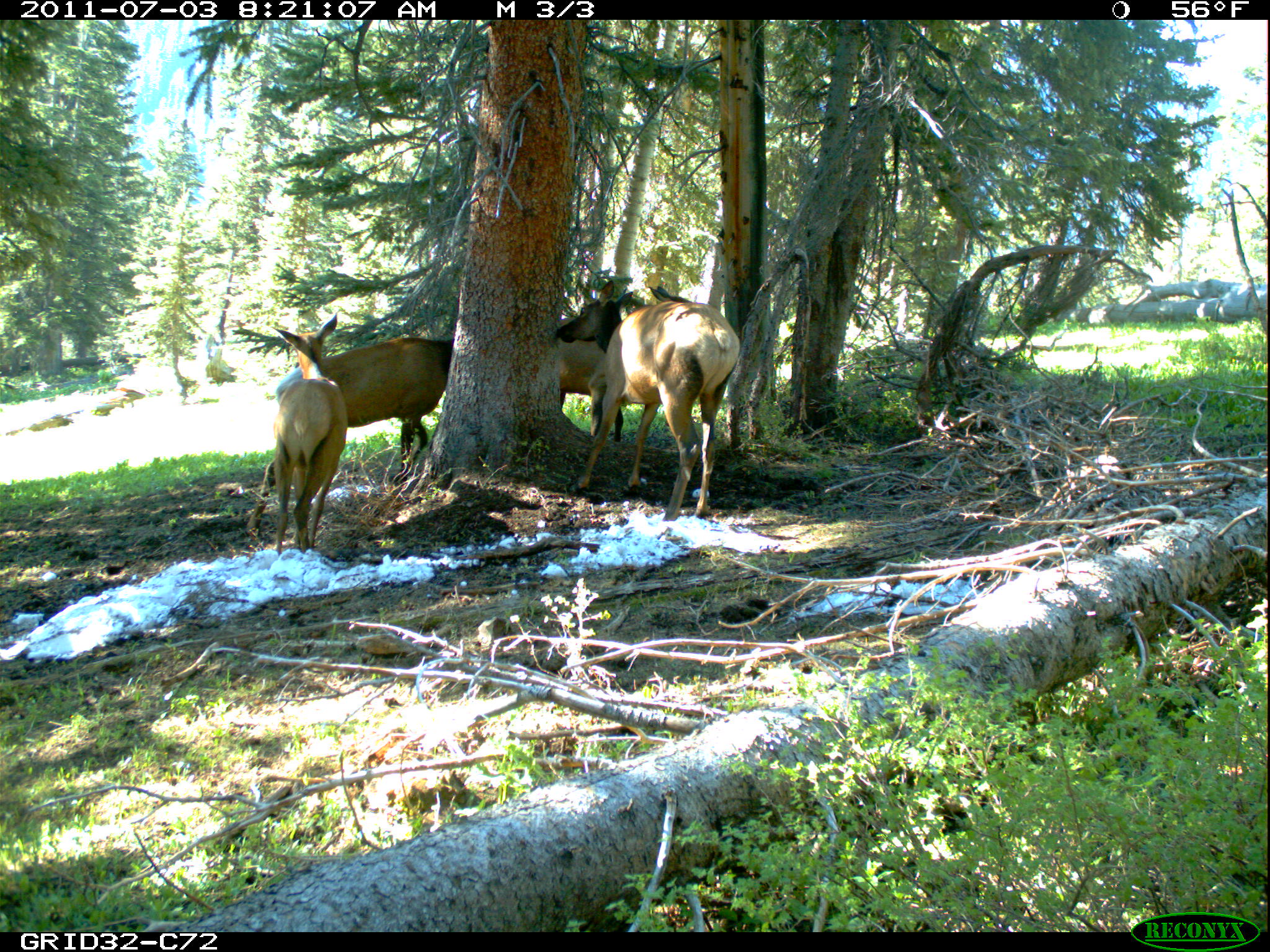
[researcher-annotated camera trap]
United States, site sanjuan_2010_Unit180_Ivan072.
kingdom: Animalia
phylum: Chordata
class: Mammalia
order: Artiodactyla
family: Cervidae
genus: Cervus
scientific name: Cervus elaphus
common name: red deer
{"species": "Cervus elaphus (red deer)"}